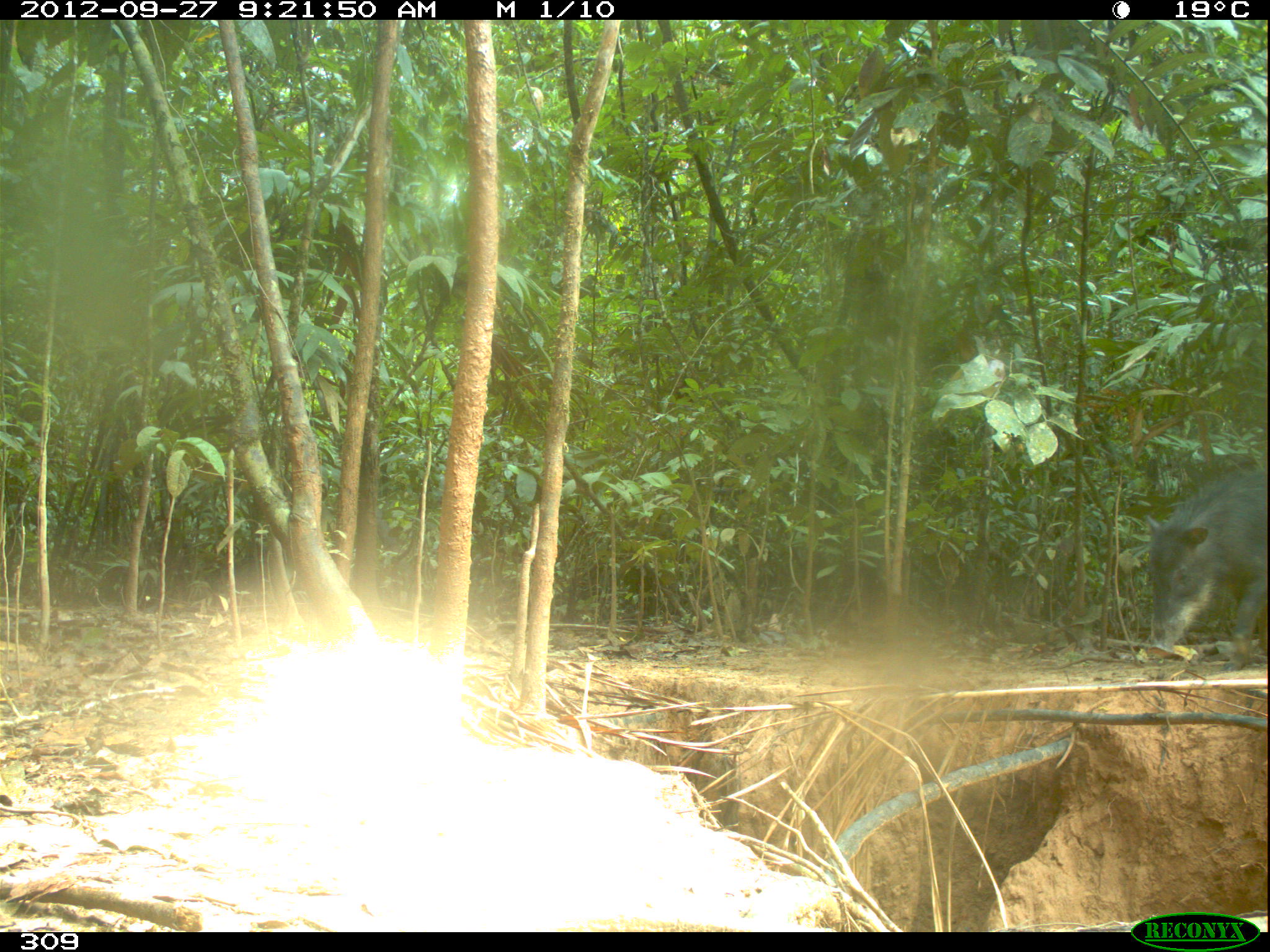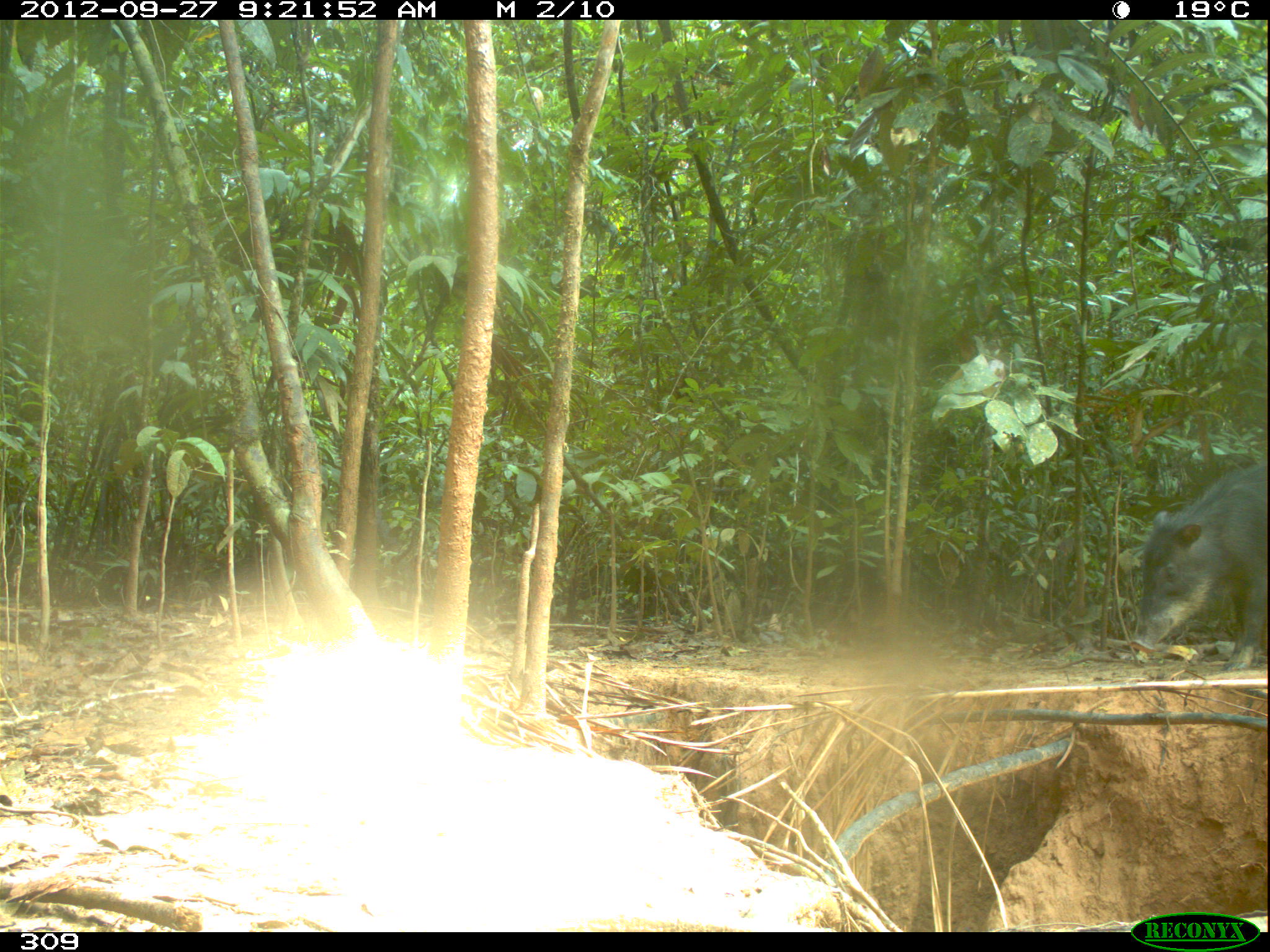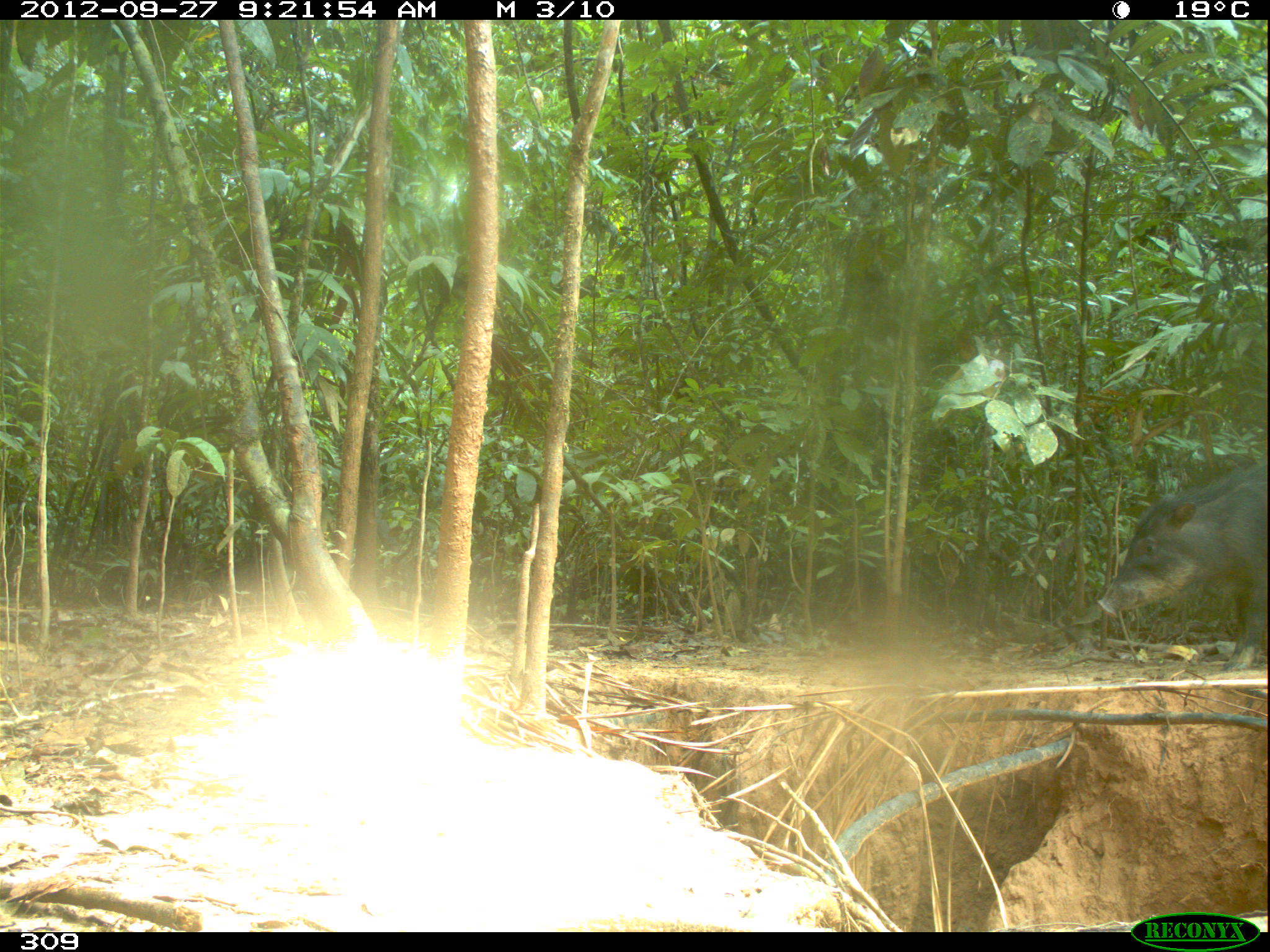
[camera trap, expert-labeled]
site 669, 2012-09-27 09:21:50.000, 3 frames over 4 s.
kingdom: Animalia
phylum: Chordata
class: Mammalia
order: Artiodactyla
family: Tayassuidae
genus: Tayassu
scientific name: Tayassu pecari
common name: white-lipped peccary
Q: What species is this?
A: Tayassu pecari (white-lipped peccary).